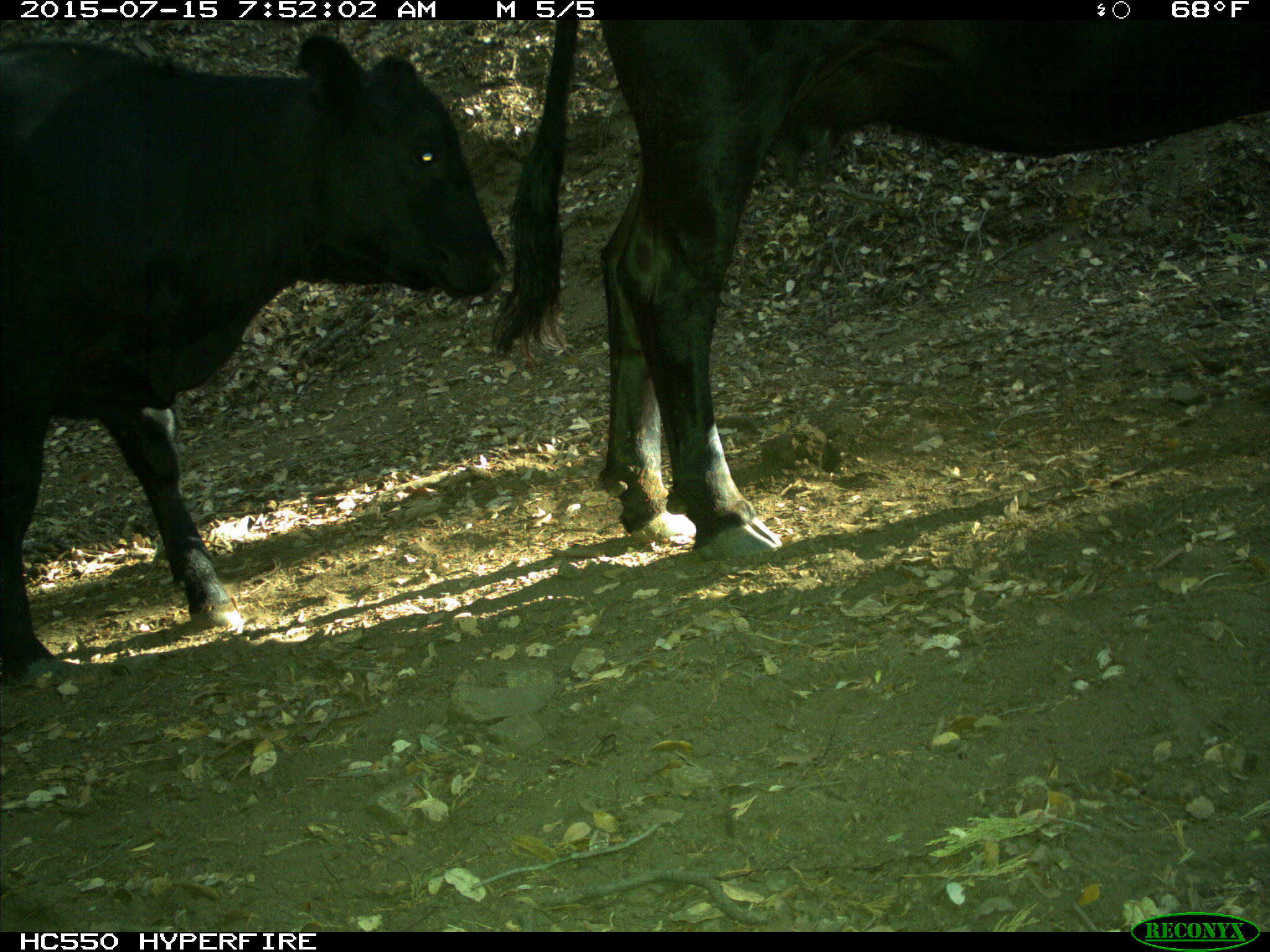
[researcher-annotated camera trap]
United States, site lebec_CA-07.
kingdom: Animalia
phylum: Chordata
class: Mammalia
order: Artiodactyla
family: Bovidae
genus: Bos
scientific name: Bos taurus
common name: domestic cow